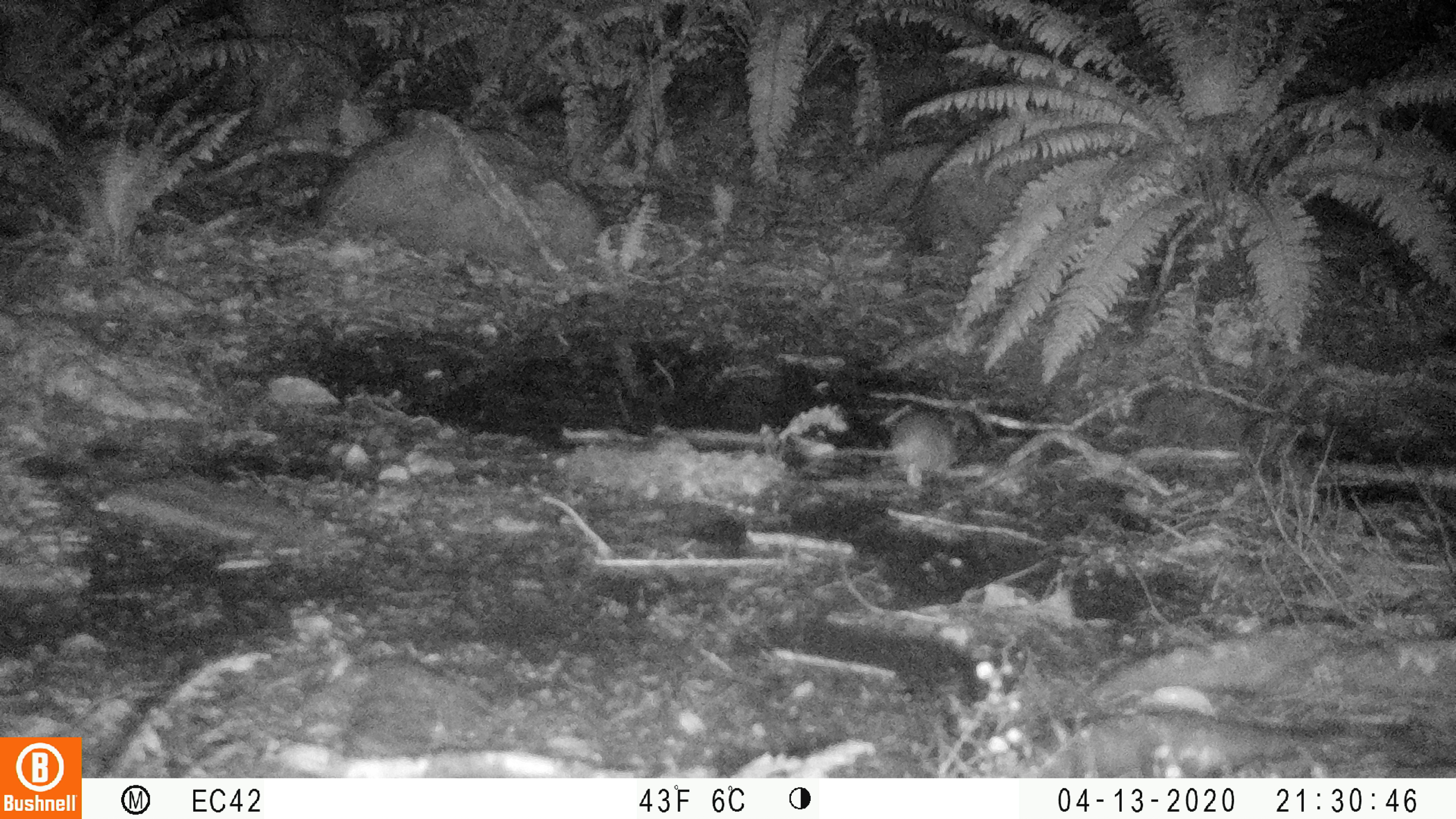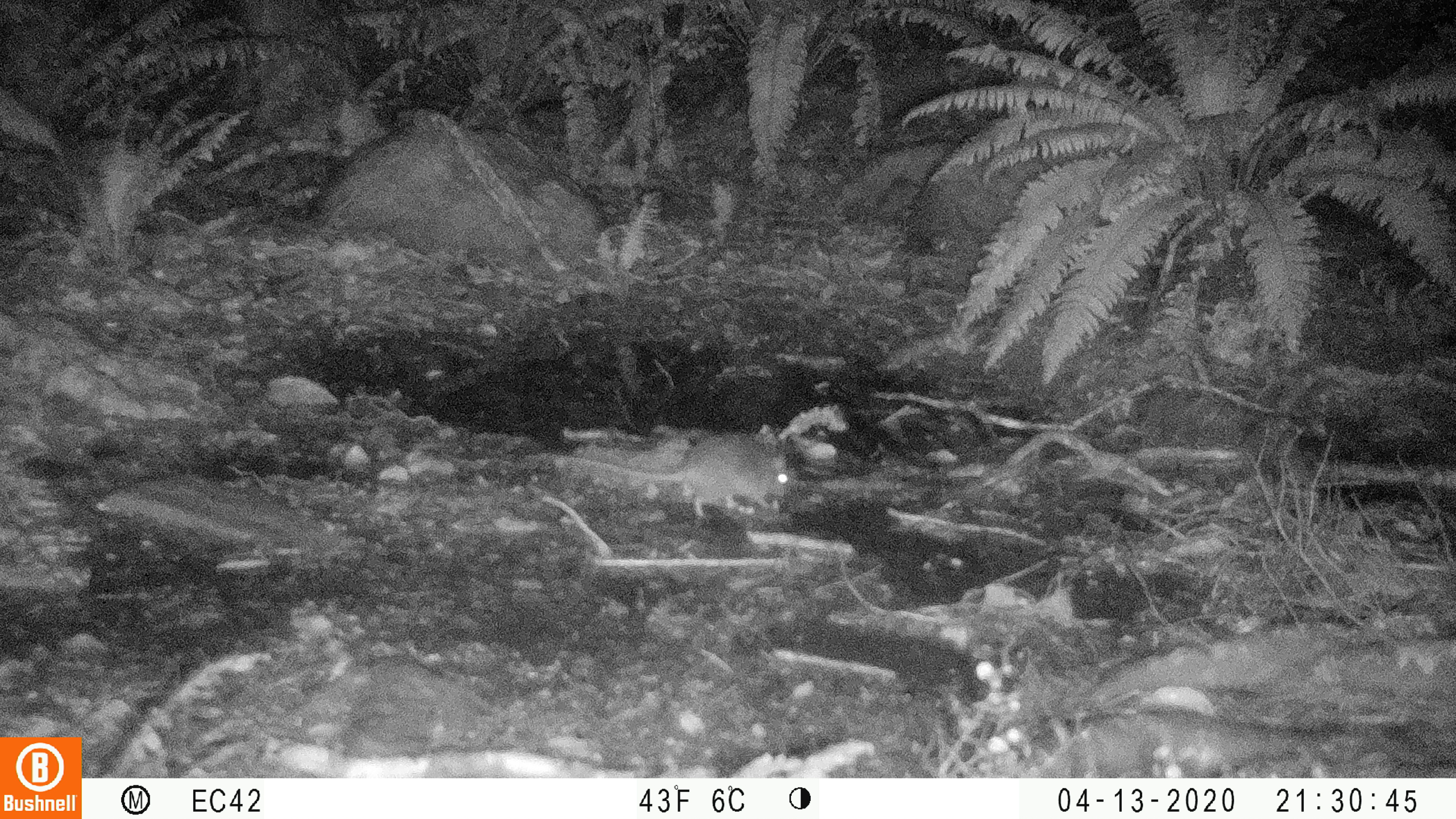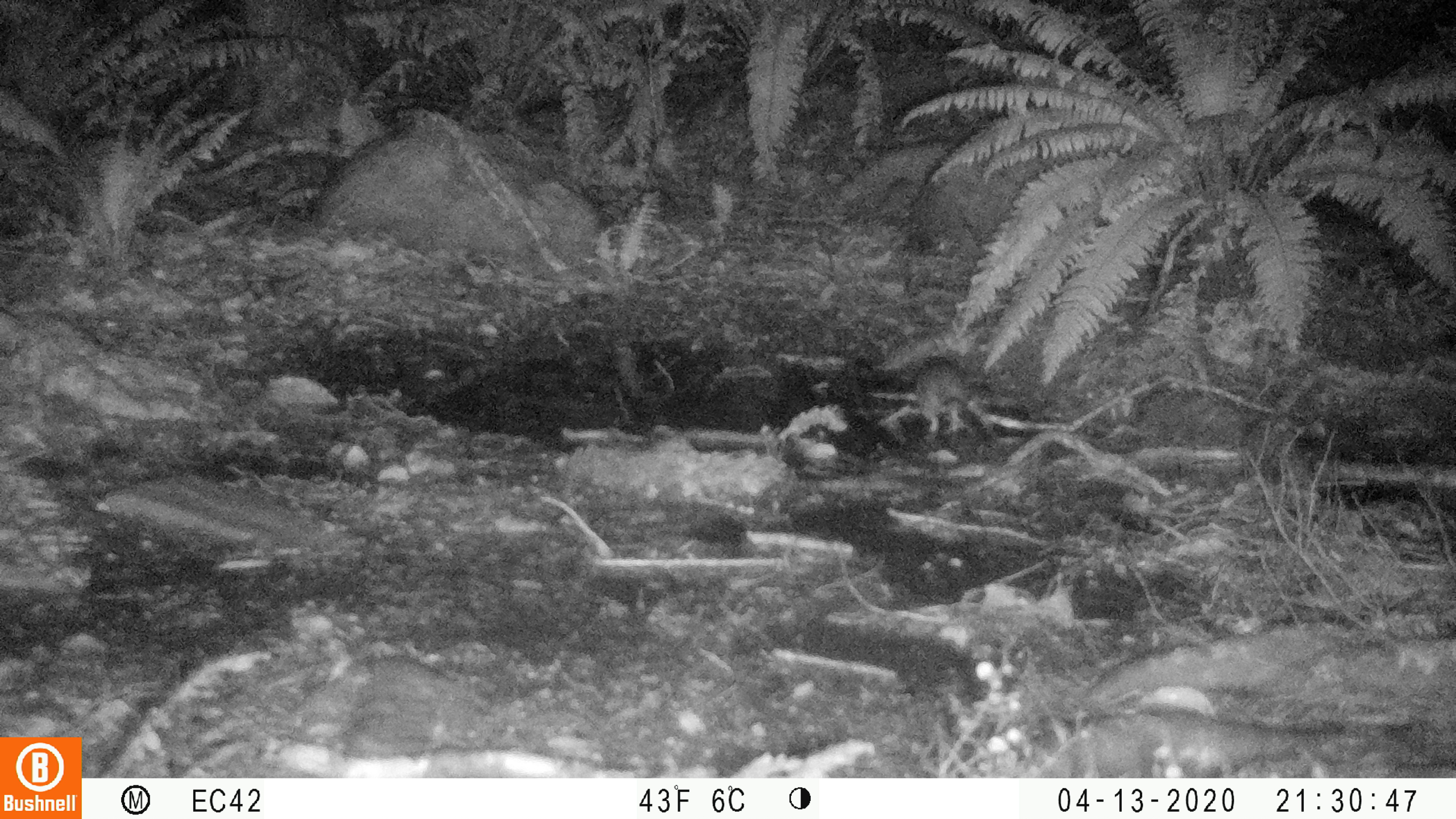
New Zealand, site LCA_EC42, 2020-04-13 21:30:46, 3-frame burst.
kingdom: Animalia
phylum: Chordata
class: Mammalia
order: Rodentia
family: Muridae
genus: Rattus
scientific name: Rattus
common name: rat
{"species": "rat (Rattus)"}